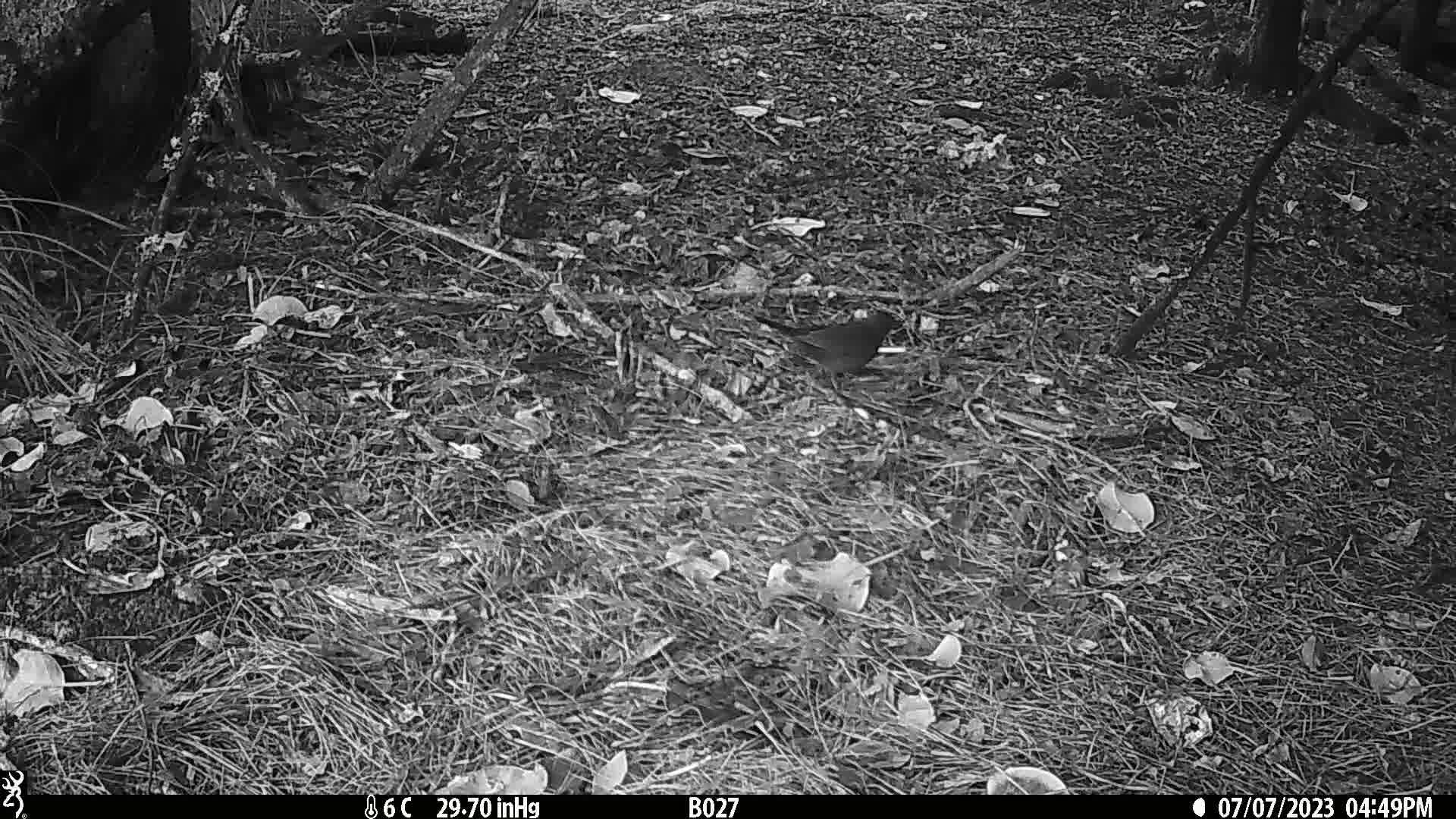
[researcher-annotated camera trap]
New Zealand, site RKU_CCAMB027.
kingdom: Animalia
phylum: Chordata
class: Aves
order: Passeriformes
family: Turdidae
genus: Turdus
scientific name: Turdus merula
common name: eurasian blackbird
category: blackbird